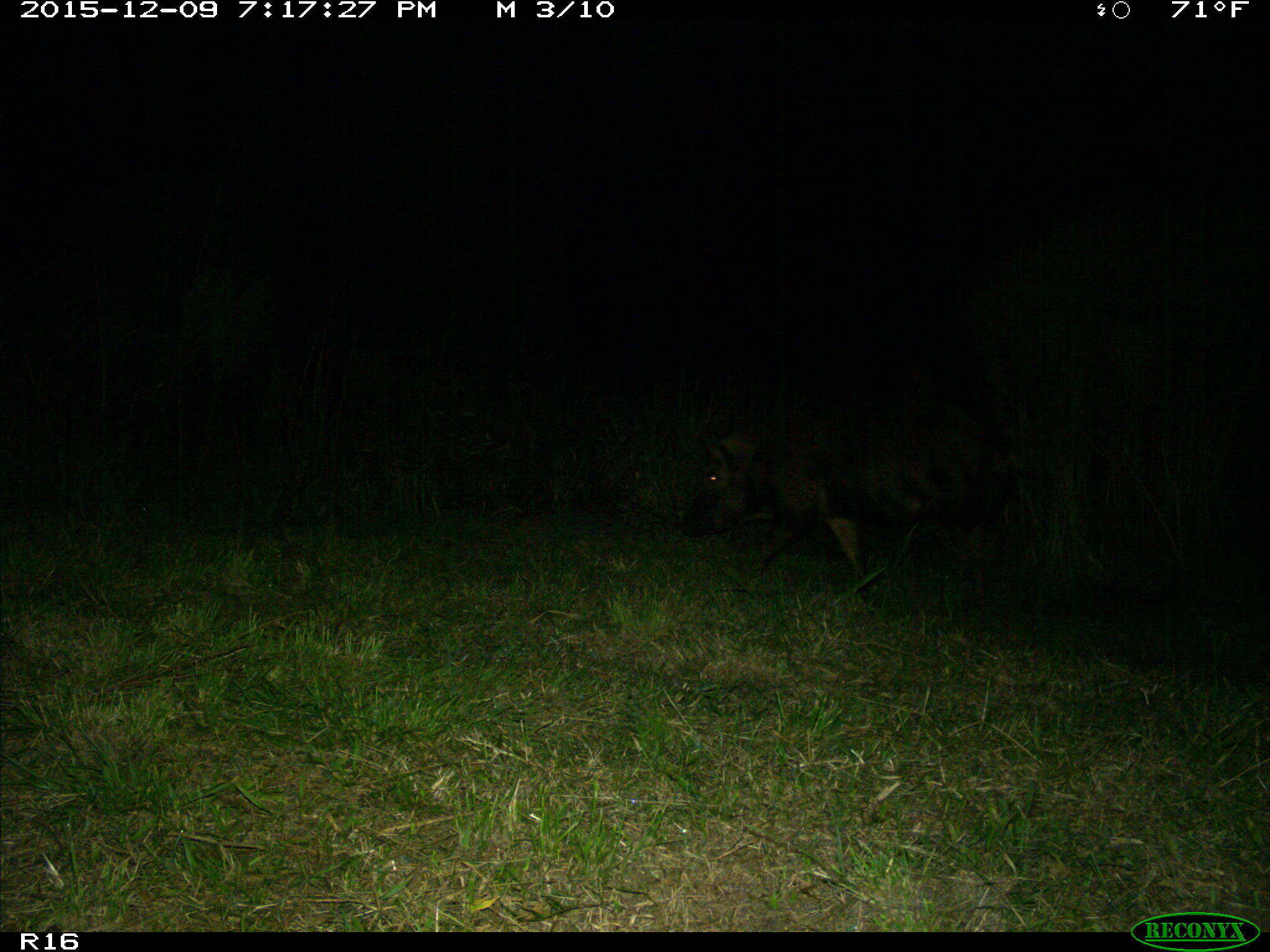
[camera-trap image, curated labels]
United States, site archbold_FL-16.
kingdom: Animalia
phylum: Chordata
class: Mammalia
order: Artiodactyla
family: Suidae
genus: Sus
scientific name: Sus scrofa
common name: wild boar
Sus scrofa (wild boar).